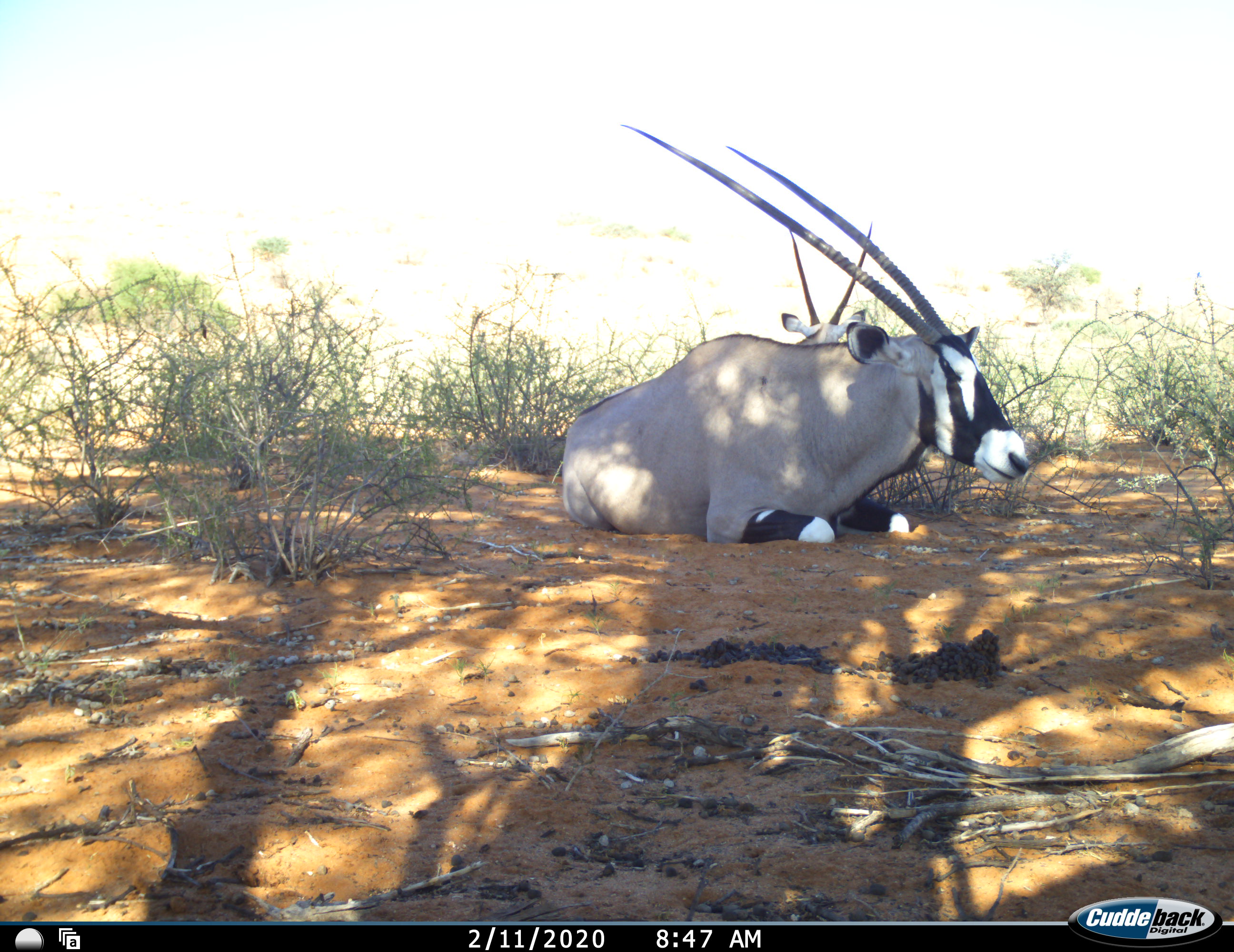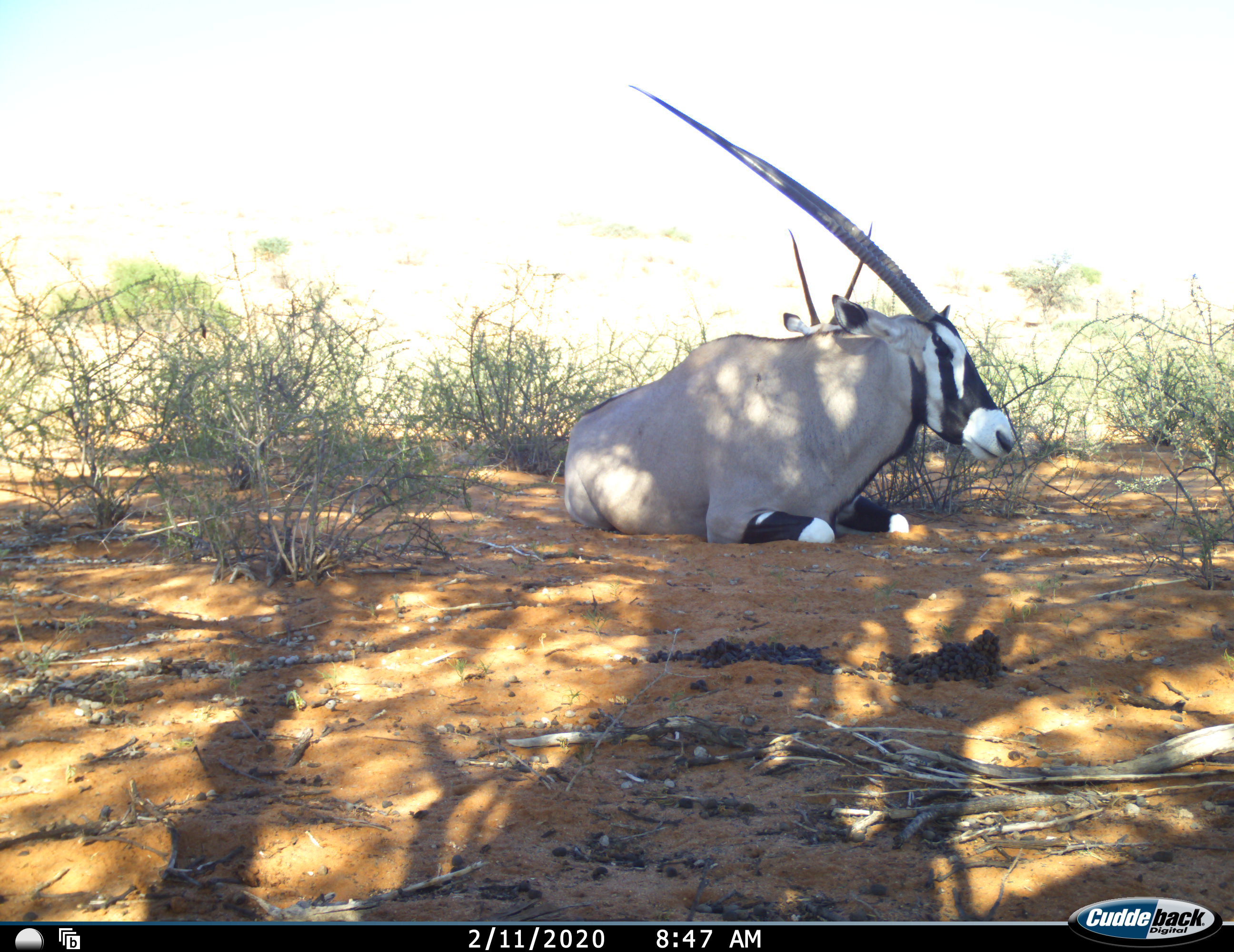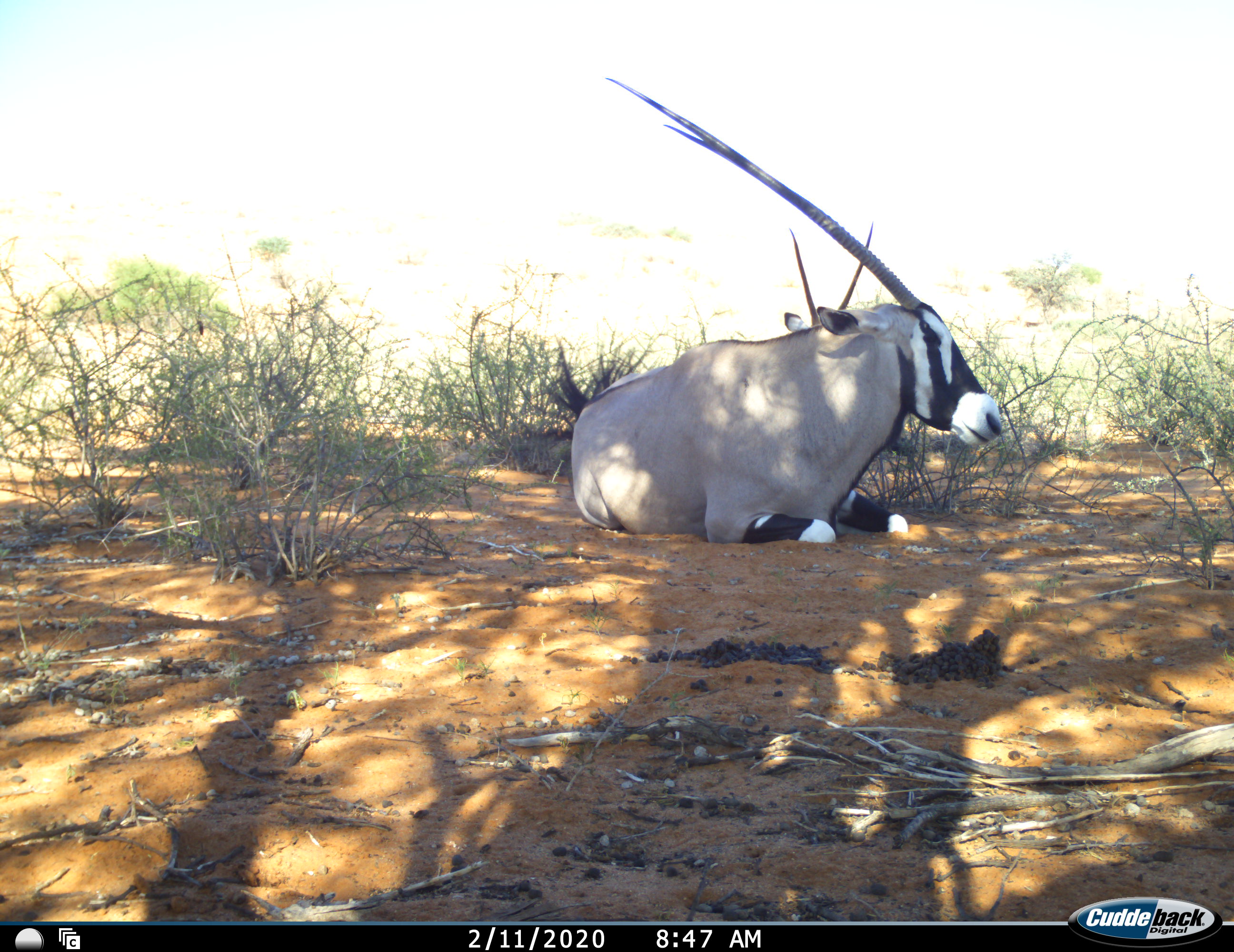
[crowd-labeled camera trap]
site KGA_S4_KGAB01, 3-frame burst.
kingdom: Animalia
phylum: Chordata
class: Mammalia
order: Artiodactyla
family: Bovidae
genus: Oryx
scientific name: Oryx gazella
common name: gemsbok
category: oryx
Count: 2.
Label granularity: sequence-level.